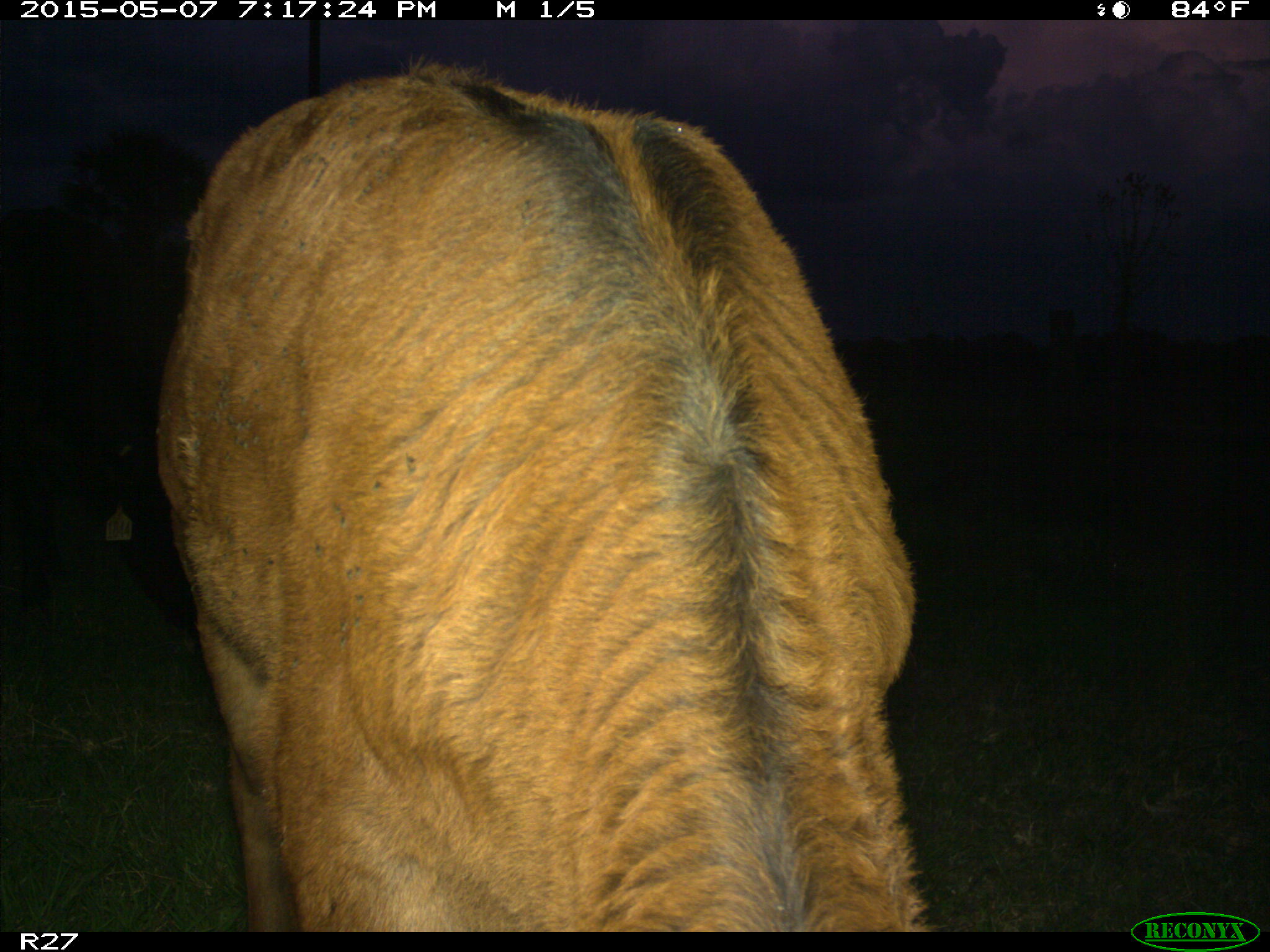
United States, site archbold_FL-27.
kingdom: Animalia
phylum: Chordata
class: Mammalia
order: Artiodactyla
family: Bovidae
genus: Bos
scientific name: Bos taurus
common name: domestic cow